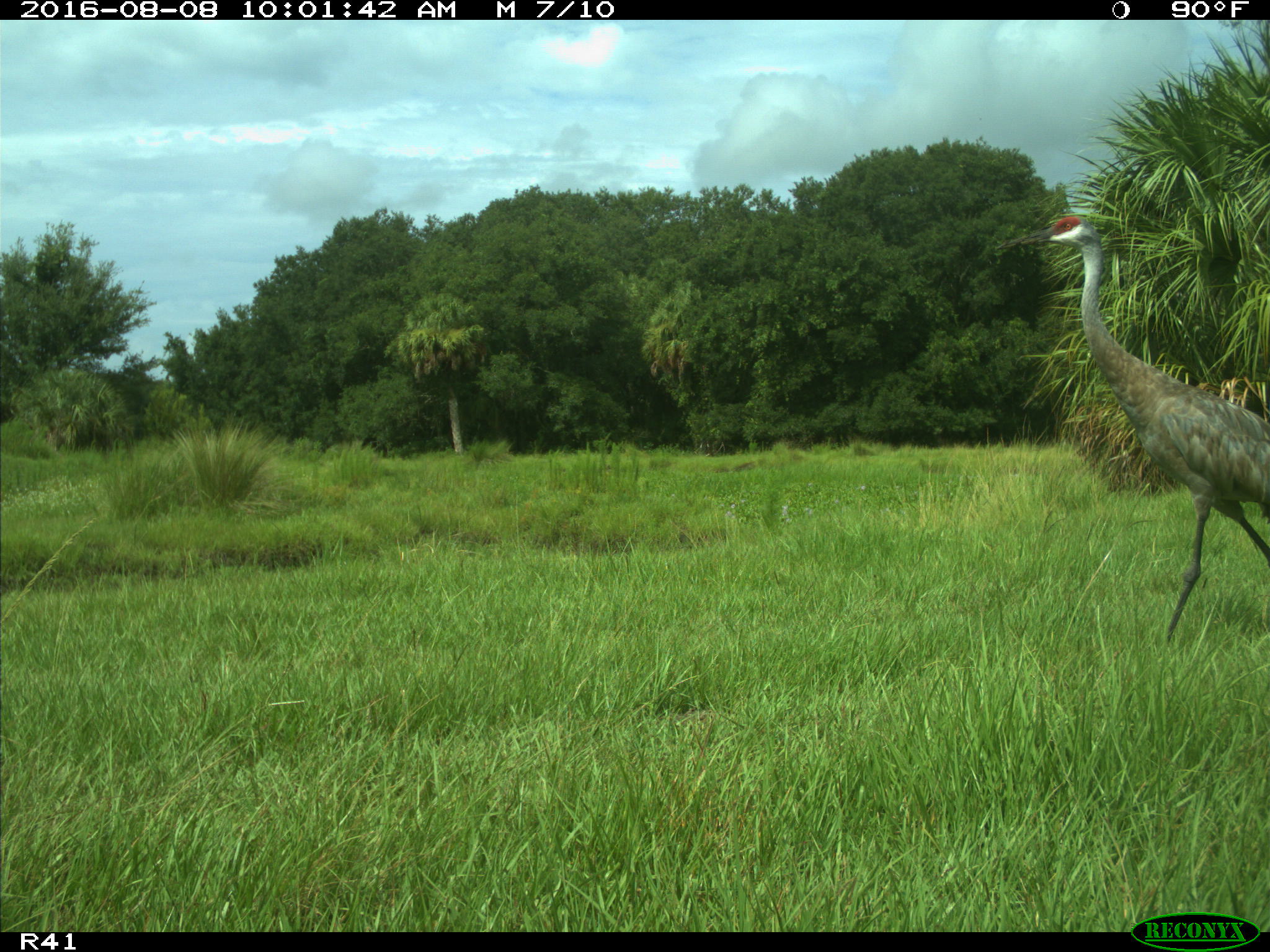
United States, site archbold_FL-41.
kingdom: Animalia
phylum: Chordata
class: Aves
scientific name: Aves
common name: birds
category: unidentified bird